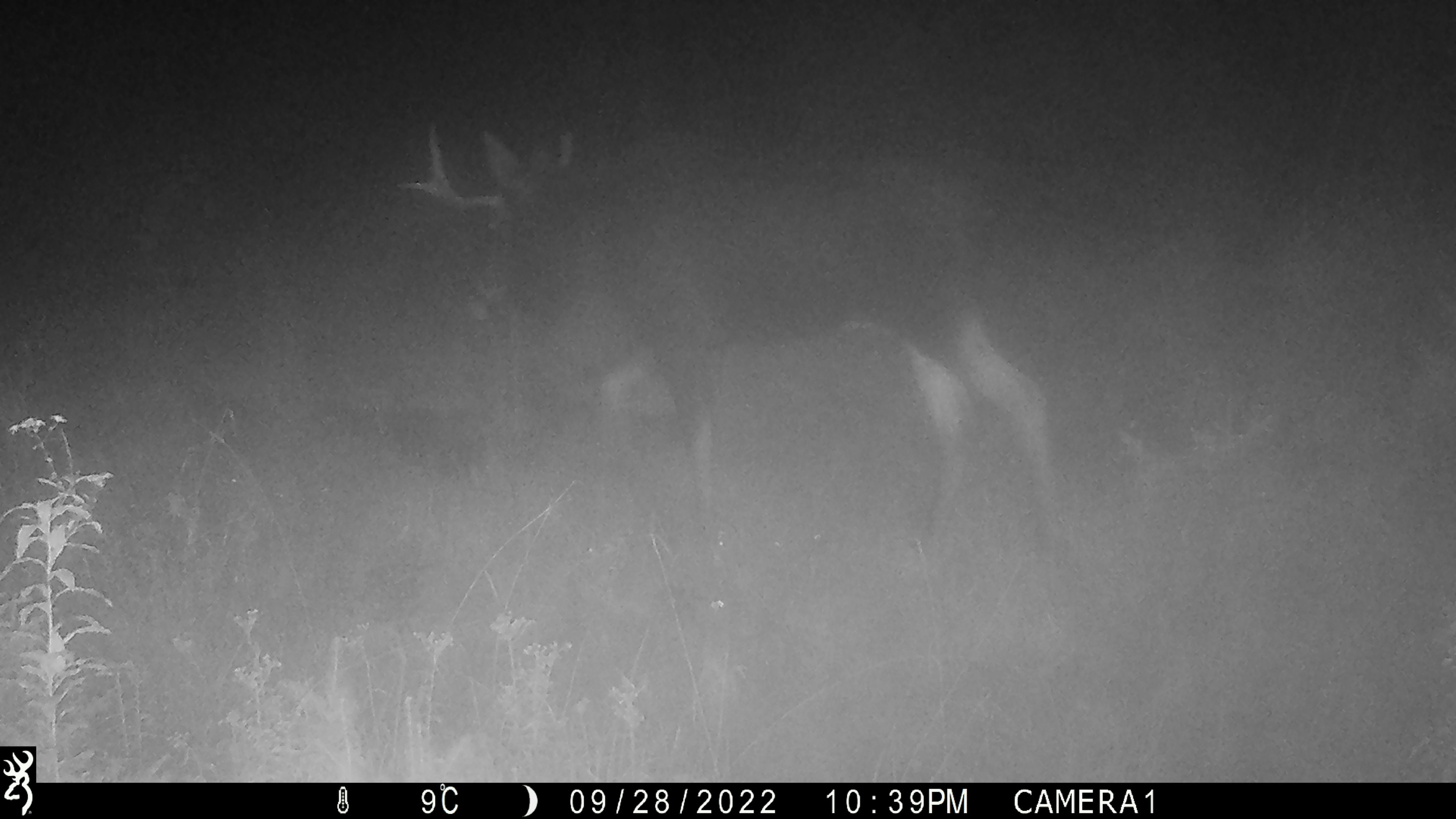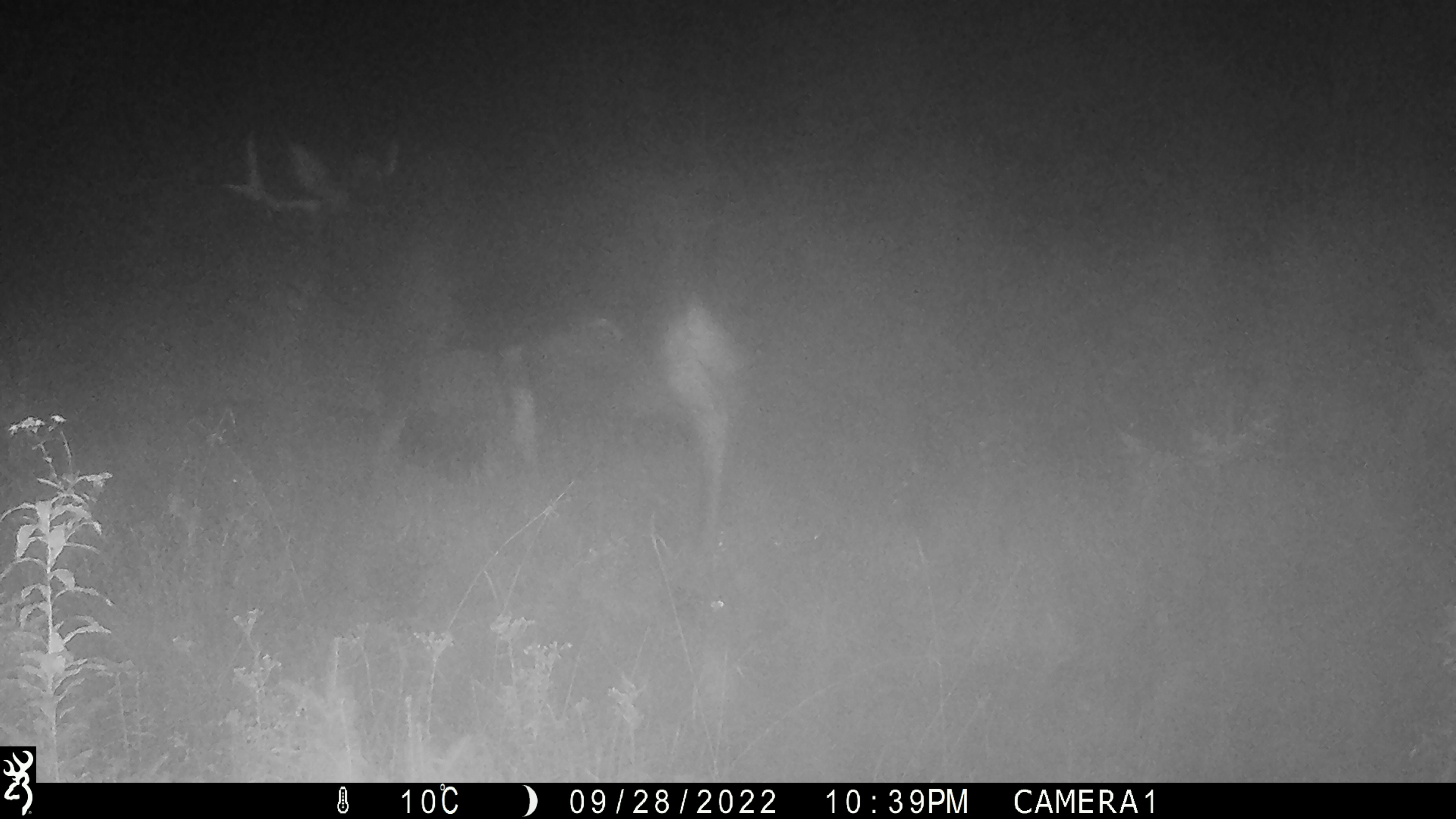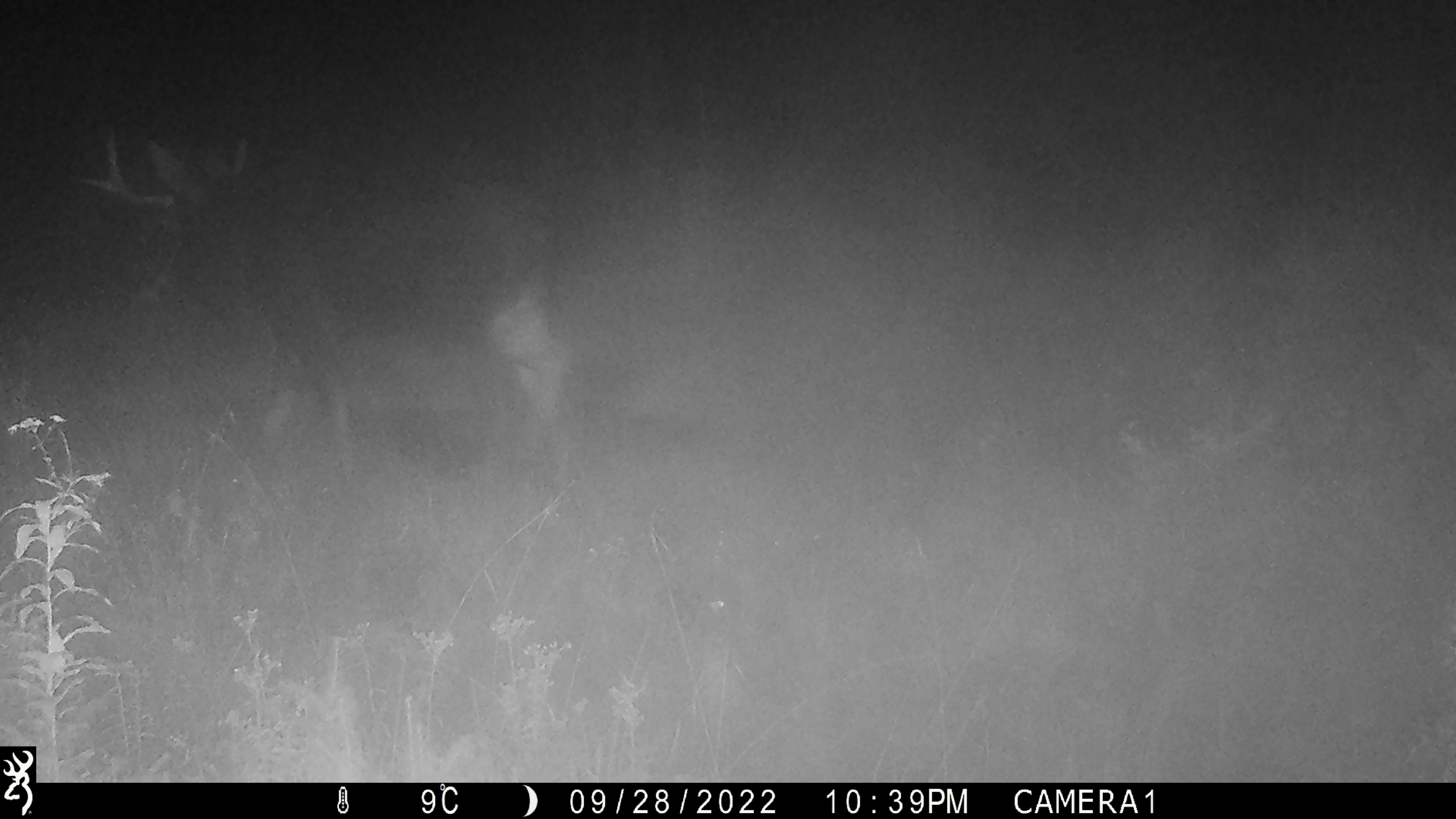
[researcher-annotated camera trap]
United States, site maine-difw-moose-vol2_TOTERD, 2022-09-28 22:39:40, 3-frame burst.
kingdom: Animalia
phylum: Chordata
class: Mammalia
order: Artiodactyla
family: Cervidae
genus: Alces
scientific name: Alces alces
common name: moose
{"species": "moose (Alces alces)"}